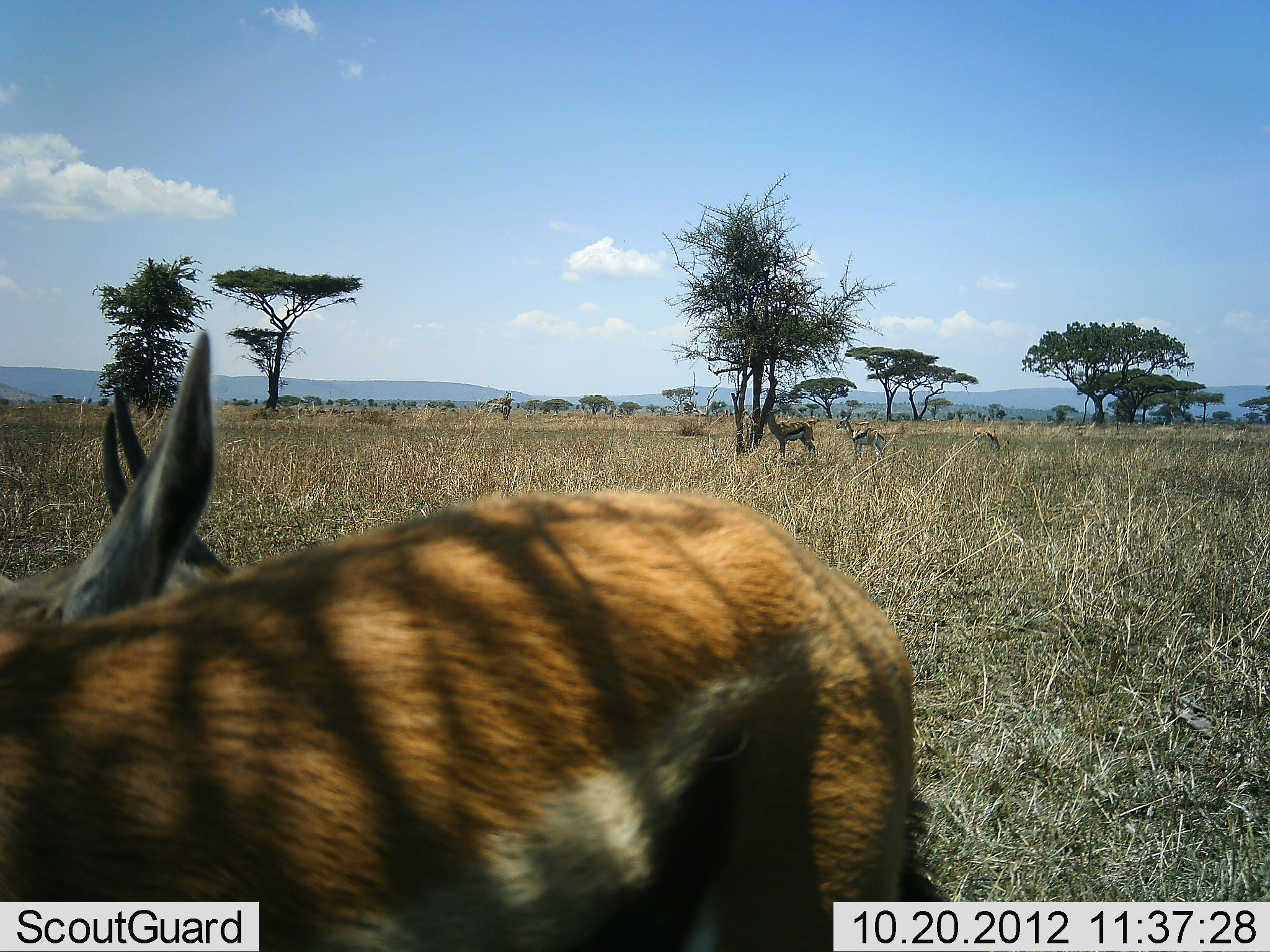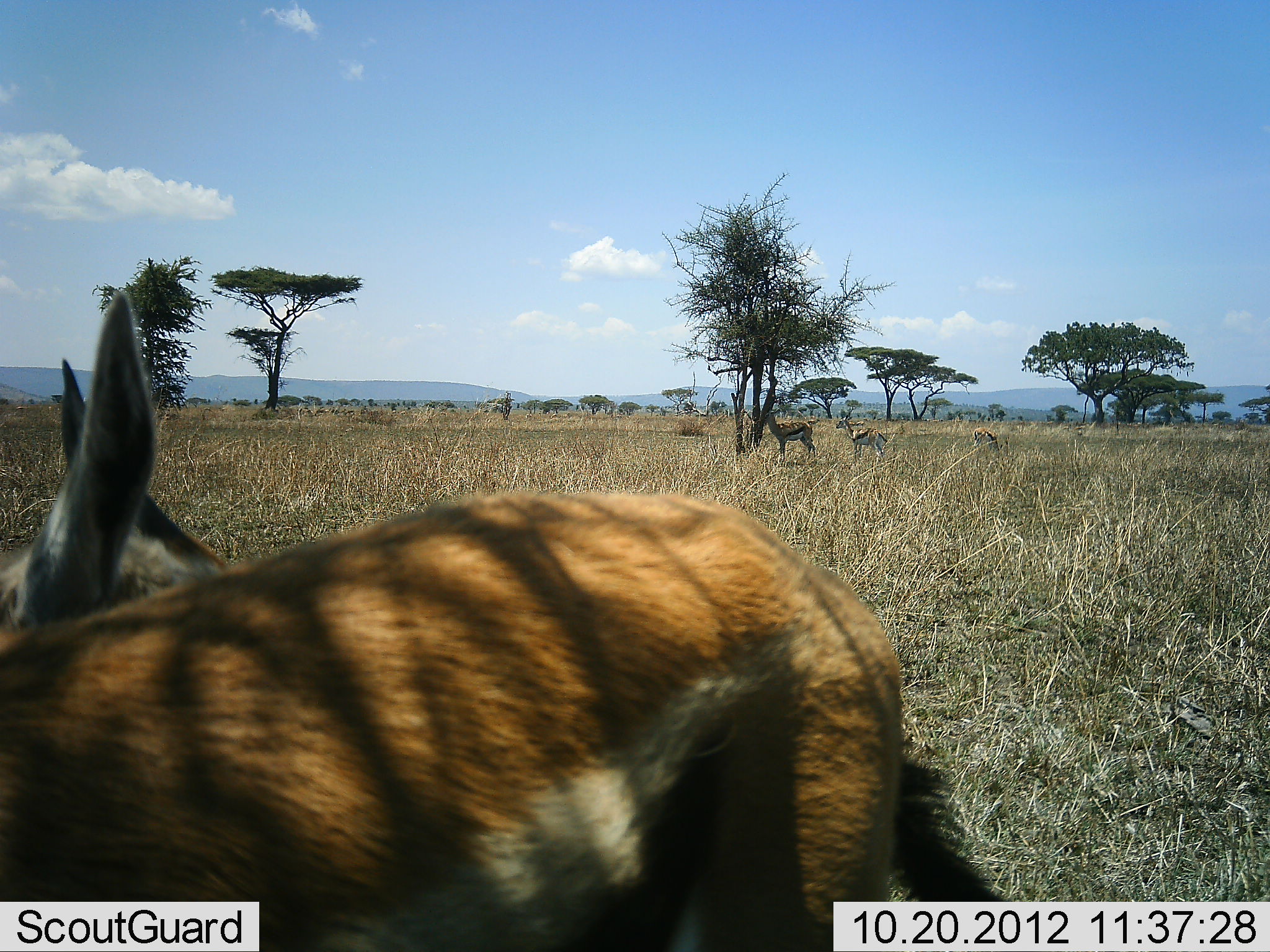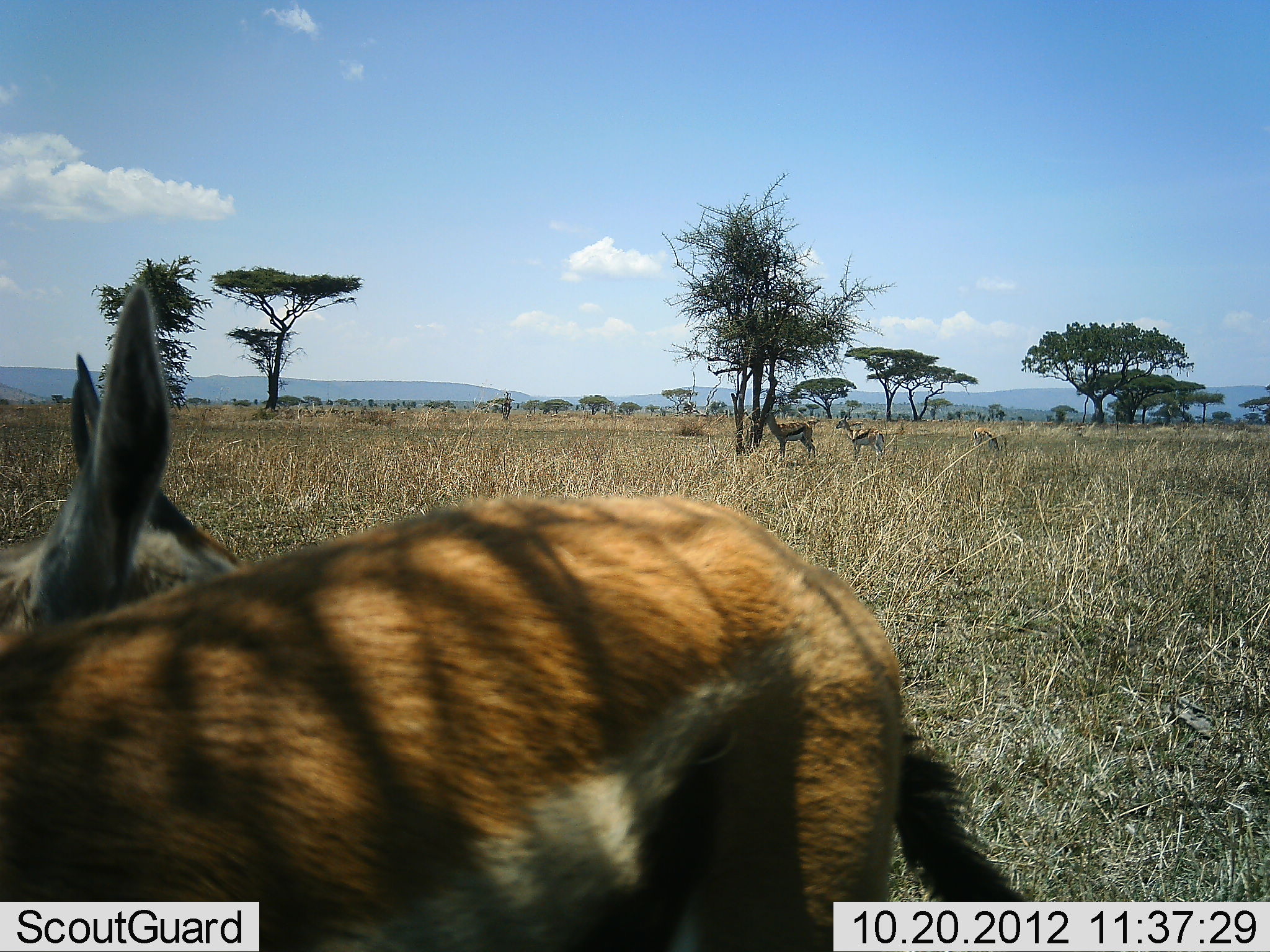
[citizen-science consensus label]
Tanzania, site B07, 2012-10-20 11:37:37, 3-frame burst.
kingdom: Animalia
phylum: Chordata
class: Mammalia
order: Artiodactyla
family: Bovidae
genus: Eudorcas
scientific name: Eudorcas thomsonii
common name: thomson's gazelle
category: gazellethomsons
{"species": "gazellethomsons (thomson's gazelle) (Eudorcas thomsonii)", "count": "5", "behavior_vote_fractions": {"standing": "90%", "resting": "0%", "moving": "20%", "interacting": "0%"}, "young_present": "0%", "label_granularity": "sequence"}